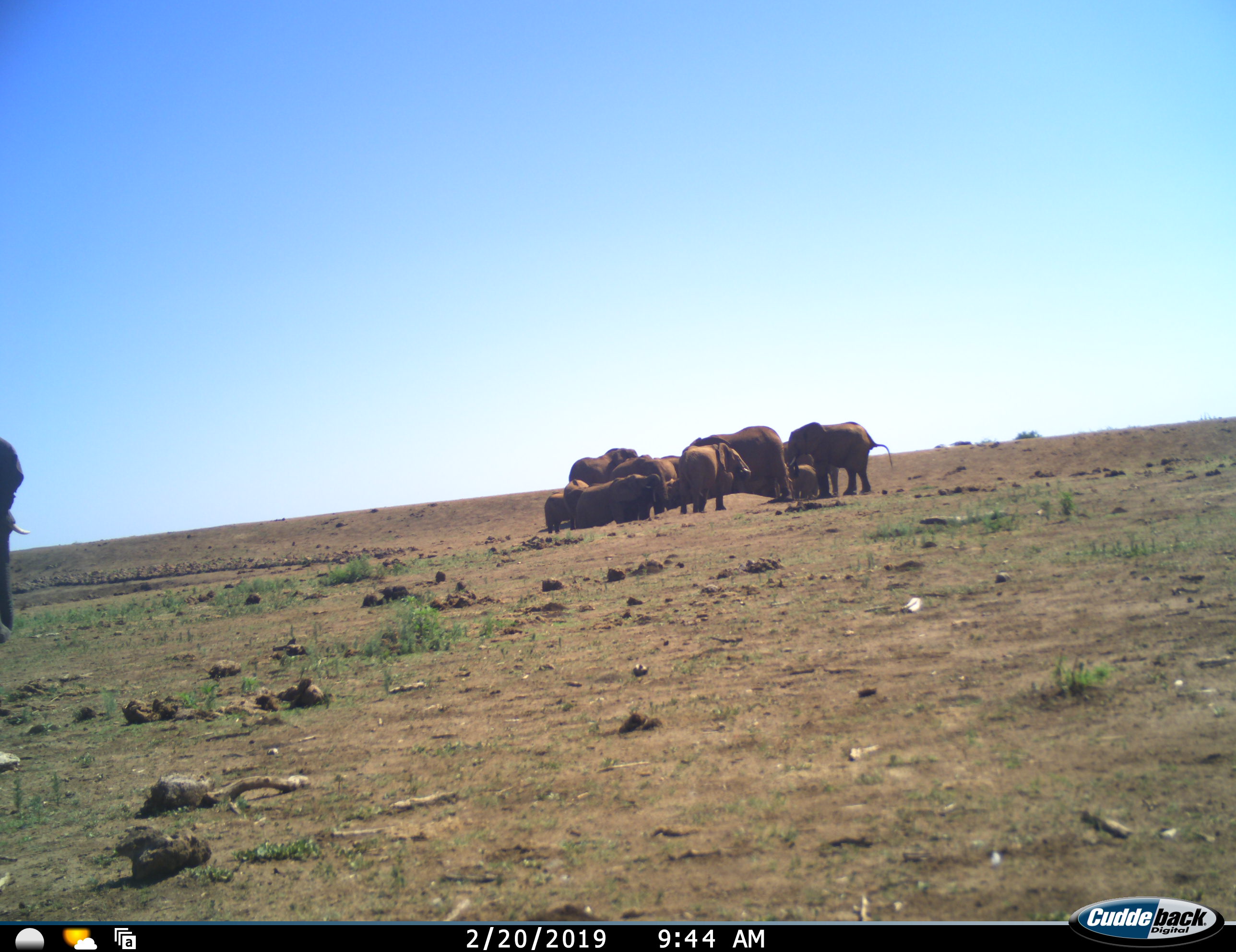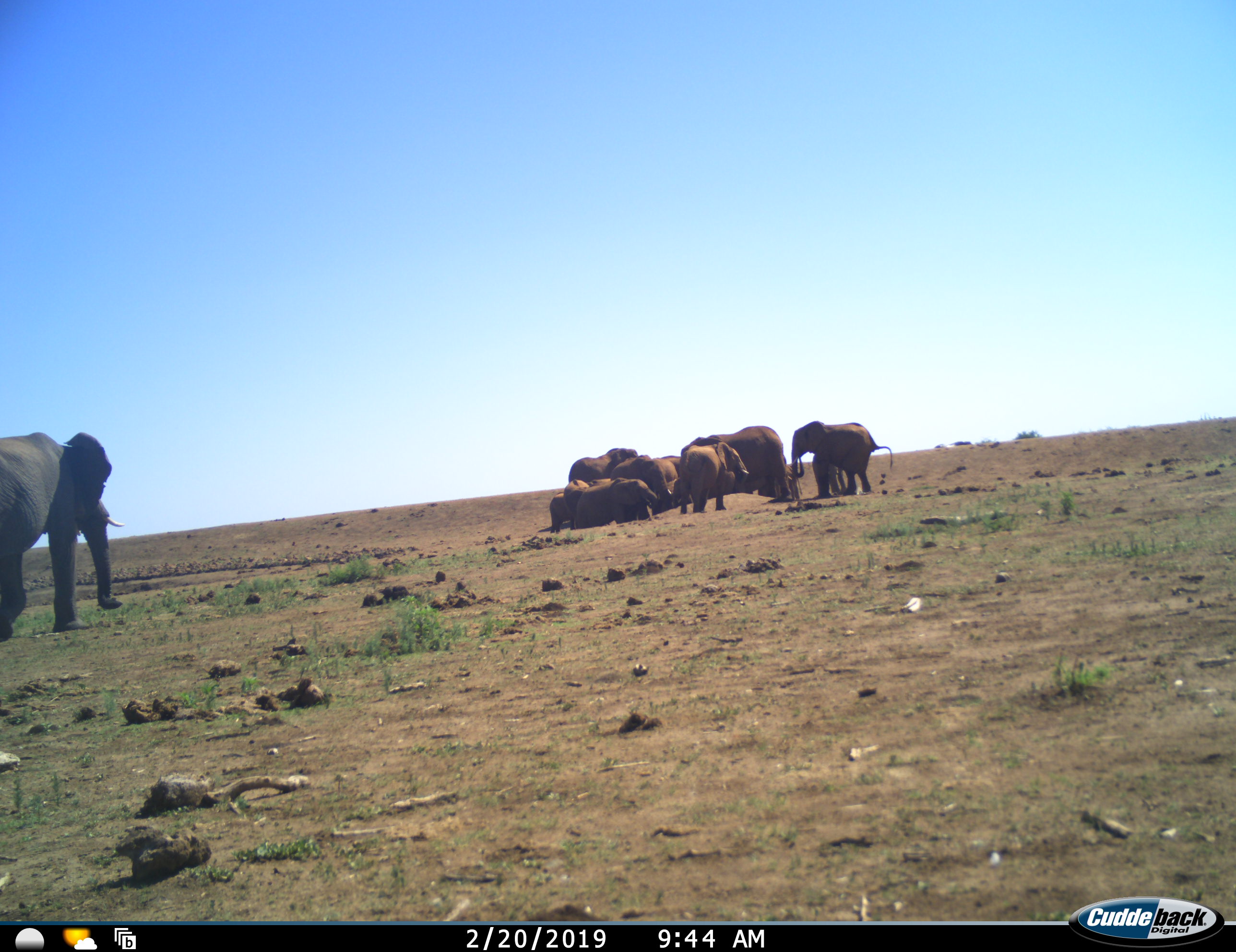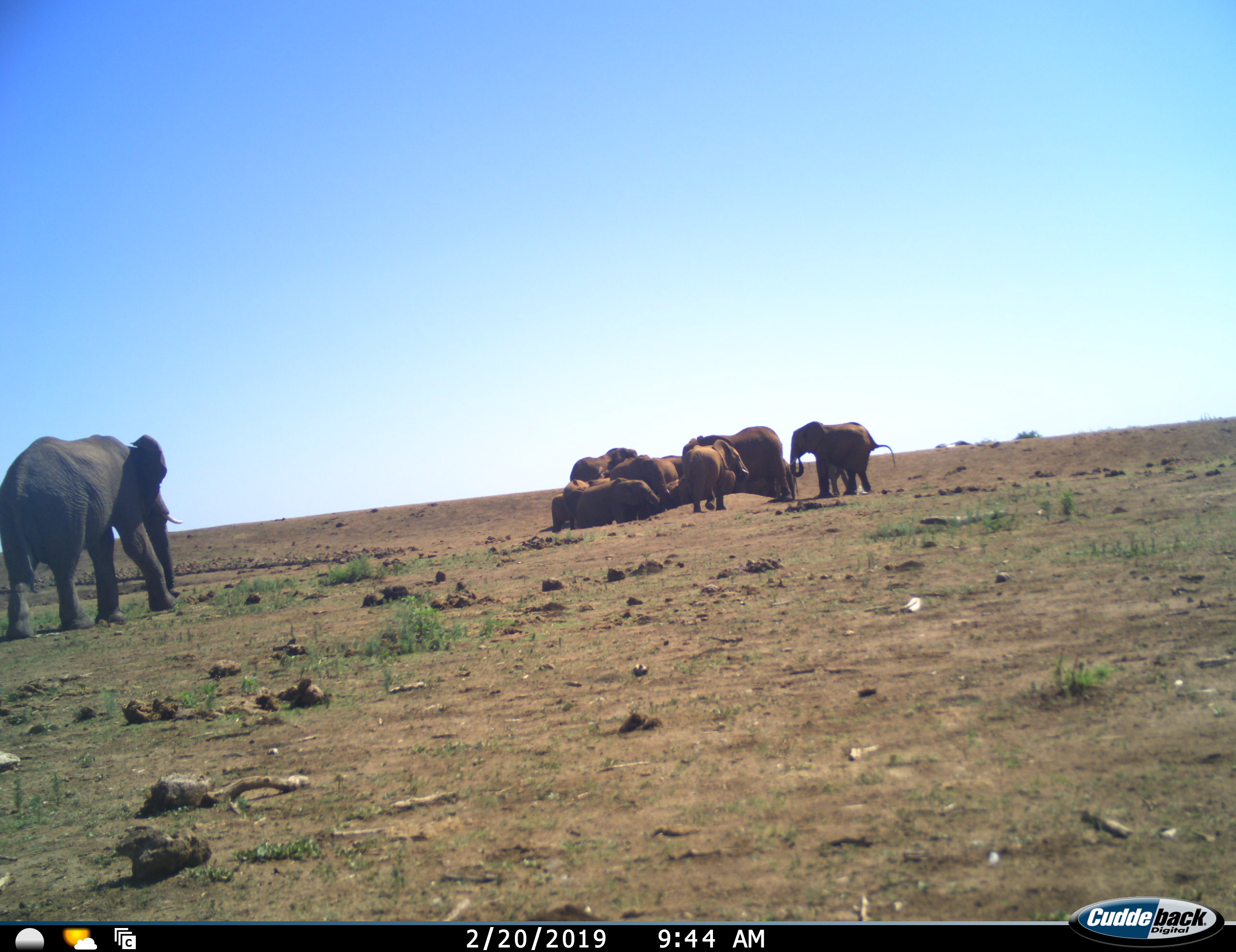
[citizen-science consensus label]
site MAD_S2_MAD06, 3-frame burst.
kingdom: Animalia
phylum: Chordata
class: Mammalia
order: Proboscidea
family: Elephantidae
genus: Loxodonta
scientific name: Loxodonta africana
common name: african bush elephant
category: elephant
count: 11-50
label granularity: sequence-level